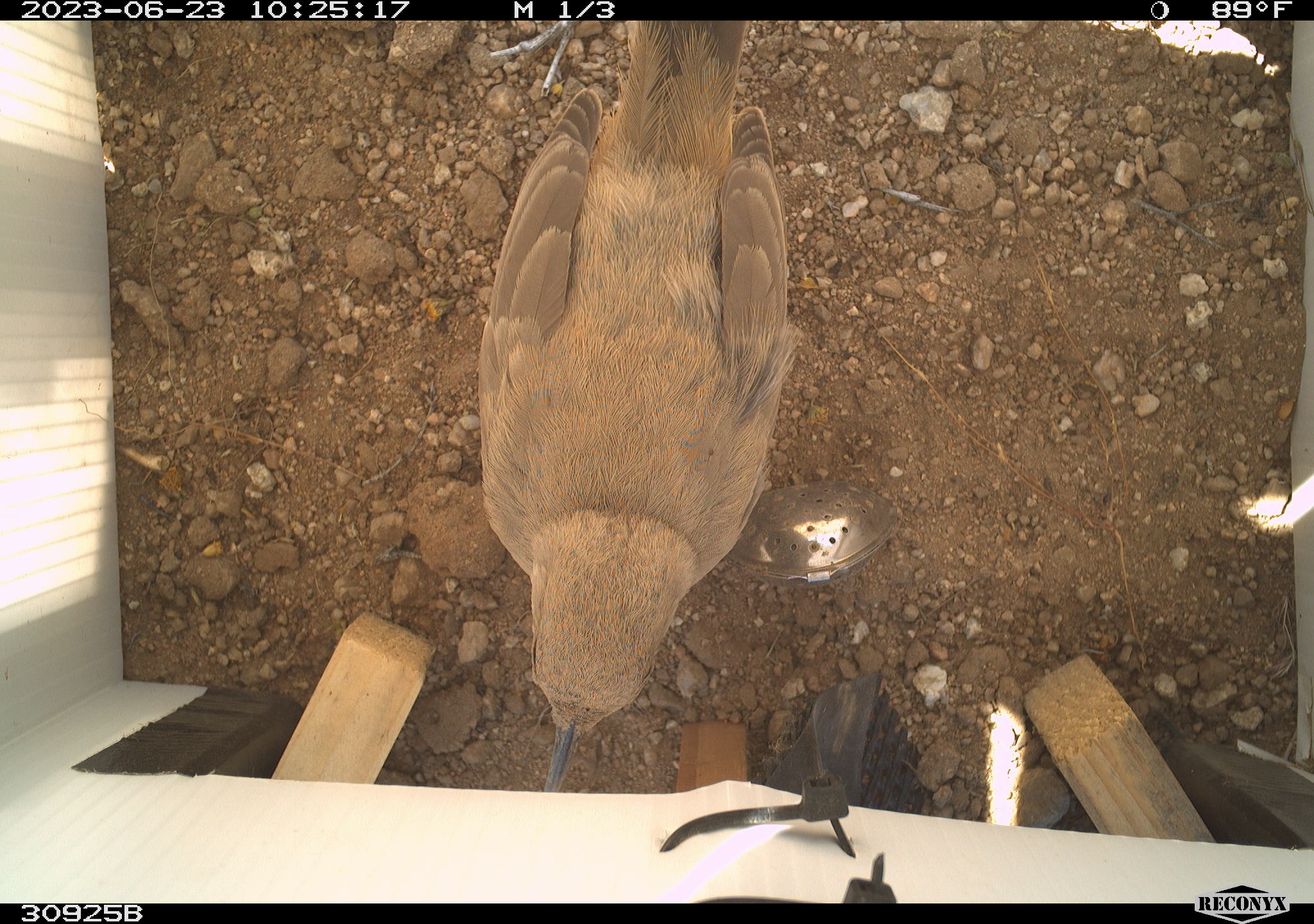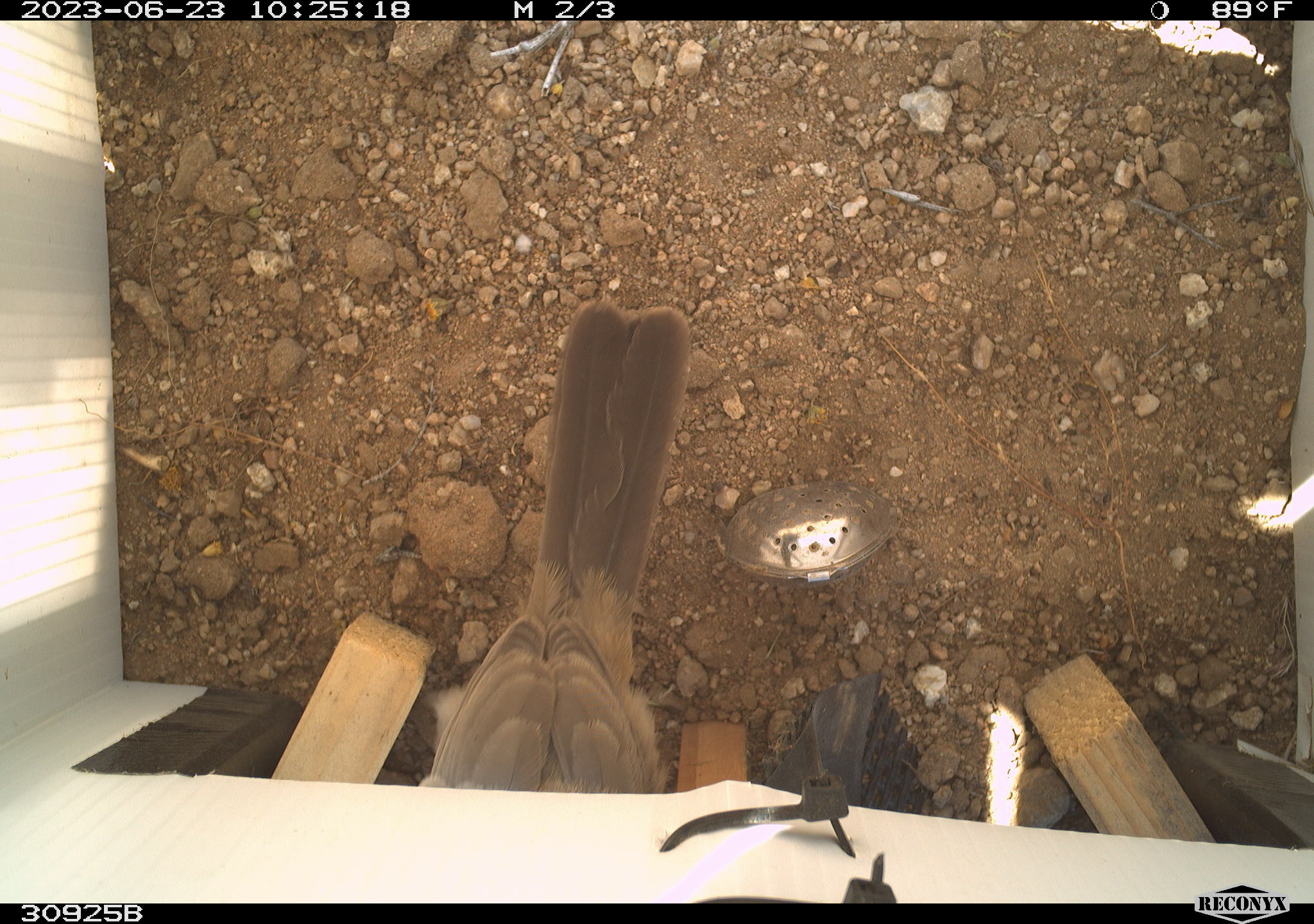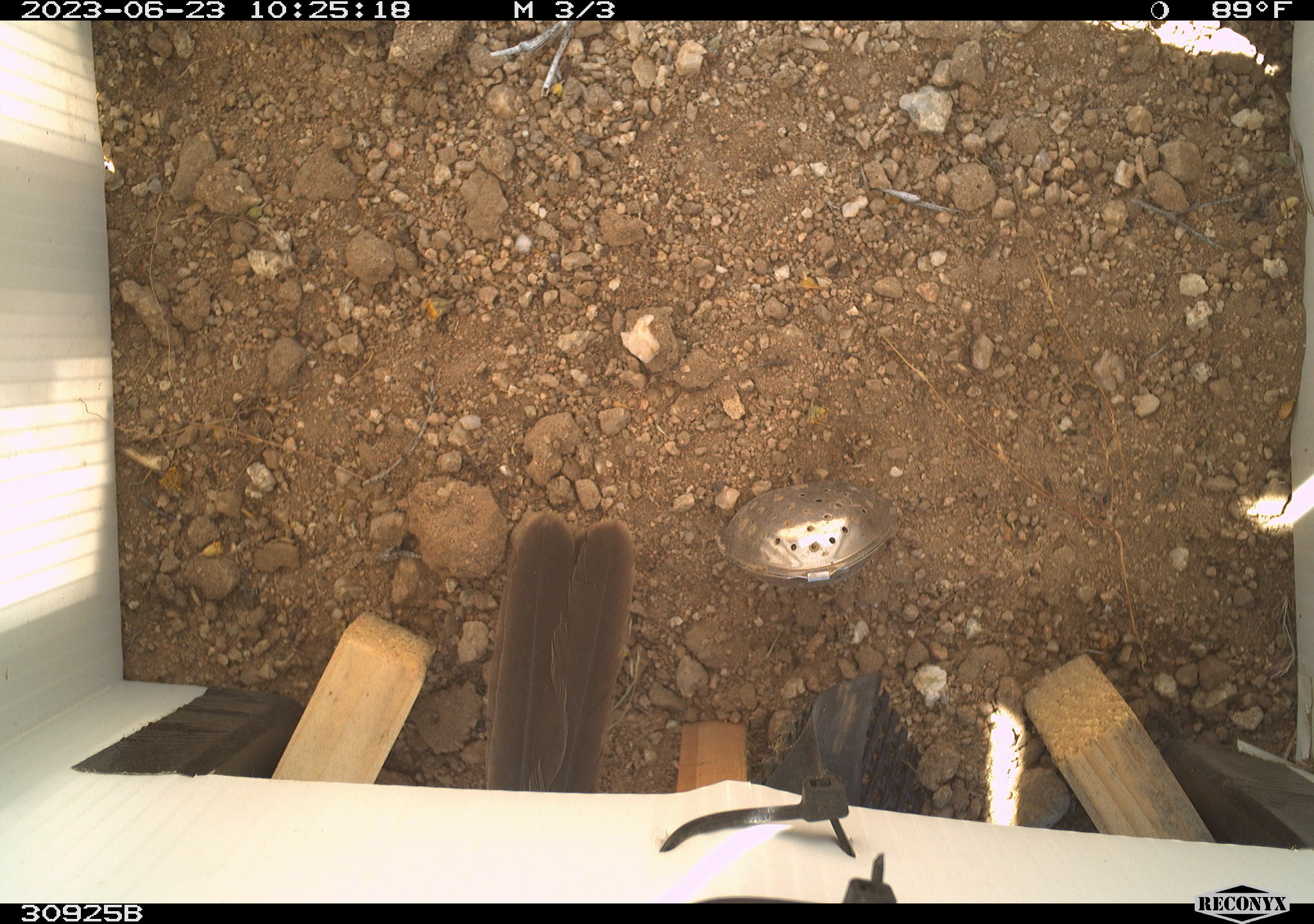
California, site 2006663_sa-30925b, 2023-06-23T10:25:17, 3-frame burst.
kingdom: Animalia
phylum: Chordata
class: Aves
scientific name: Aves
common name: bird